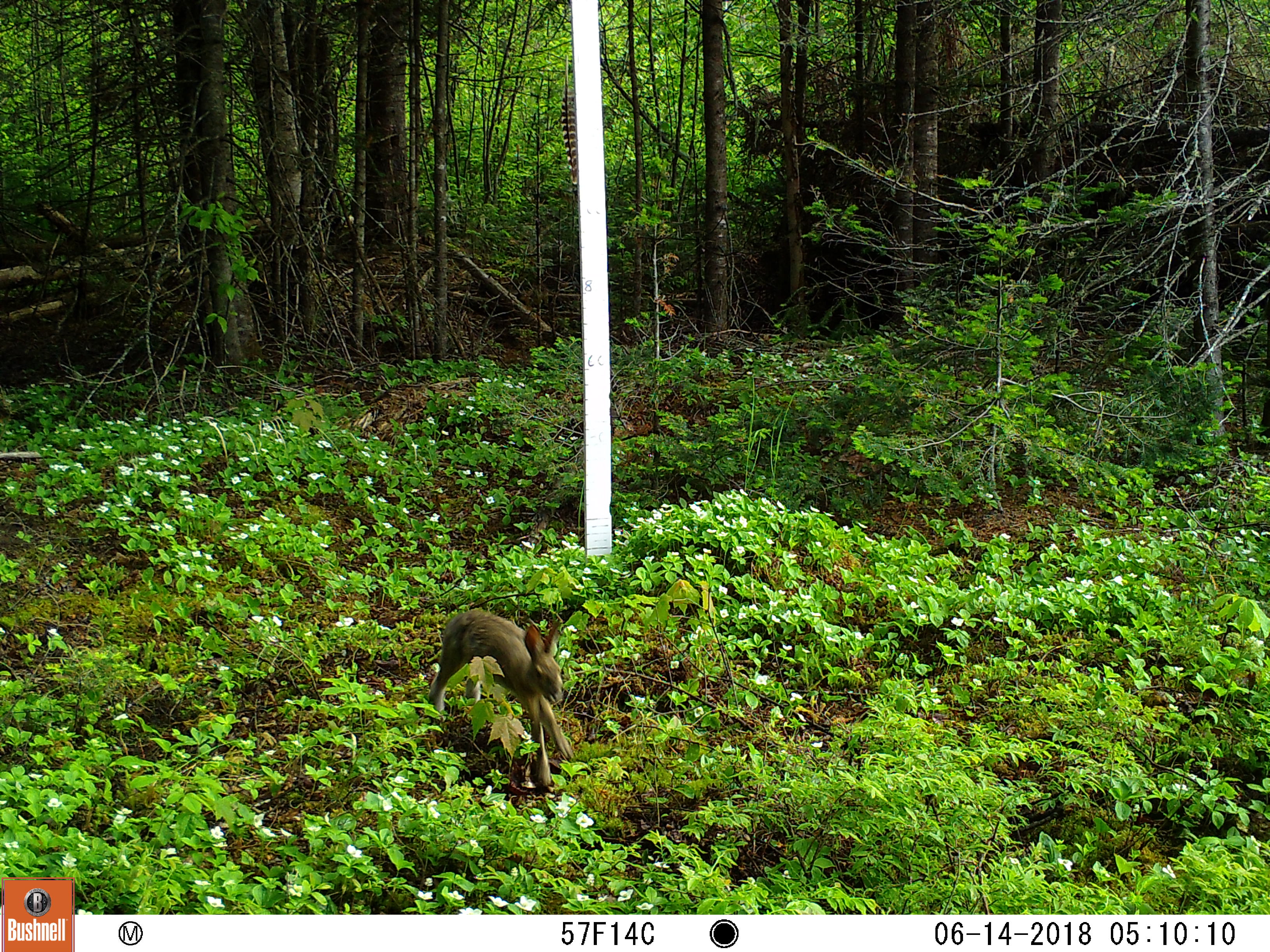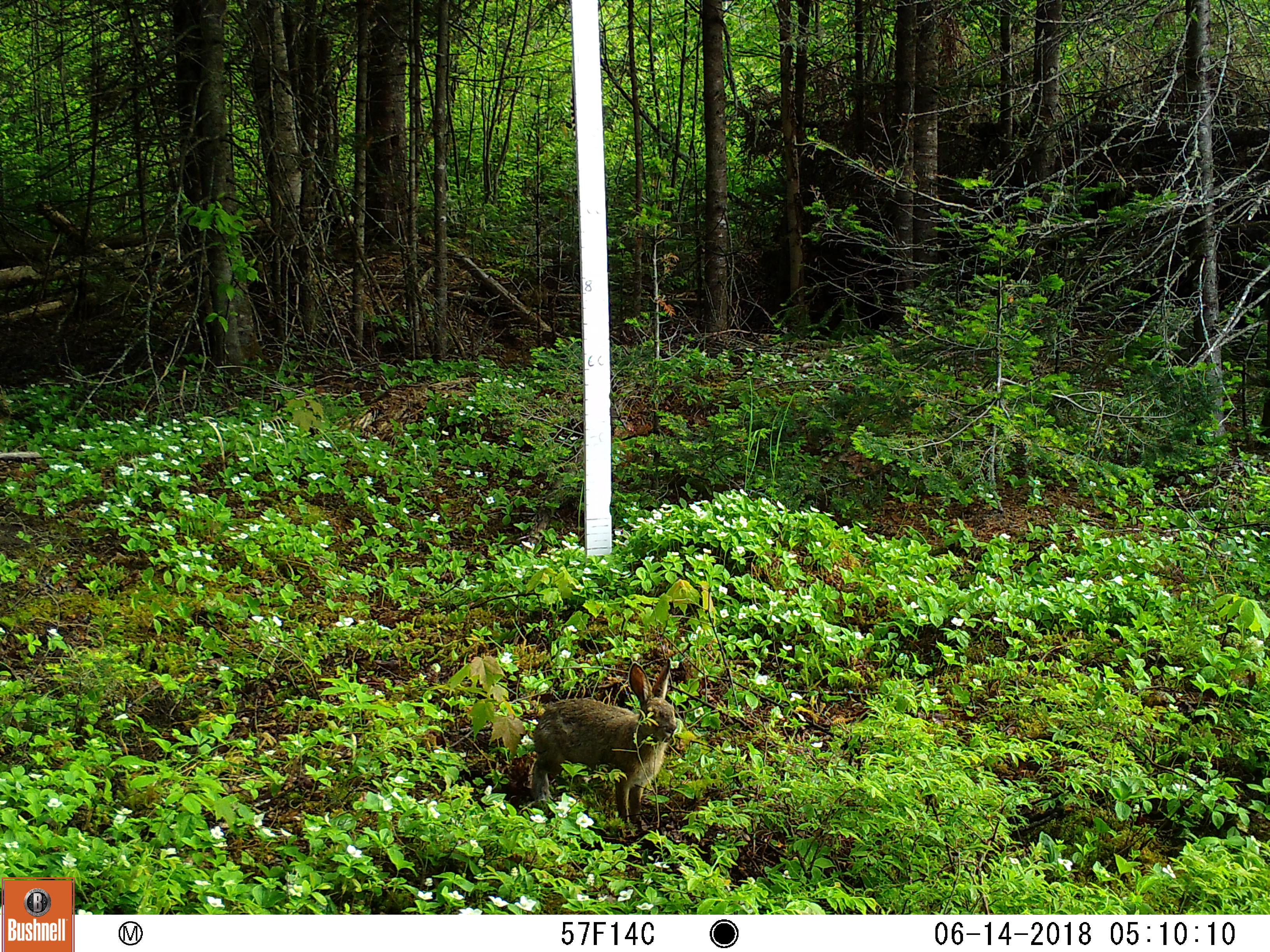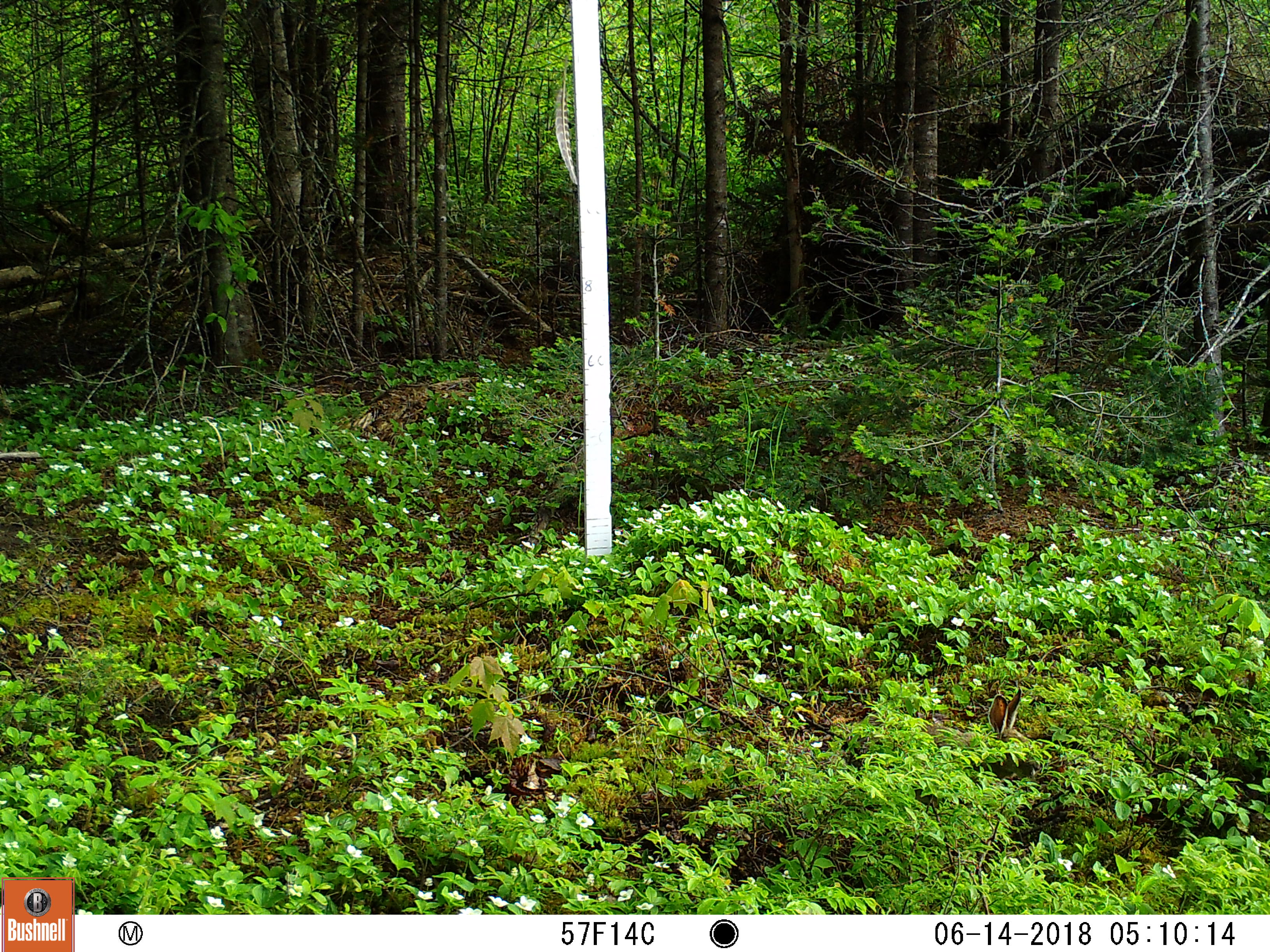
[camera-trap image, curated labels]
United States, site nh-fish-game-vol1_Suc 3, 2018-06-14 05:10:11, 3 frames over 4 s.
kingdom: Animalia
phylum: Chordata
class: Mammalia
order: Lagomorpha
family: Leporidae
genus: Lepus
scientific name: Lepus americanus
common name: snowshoe hare